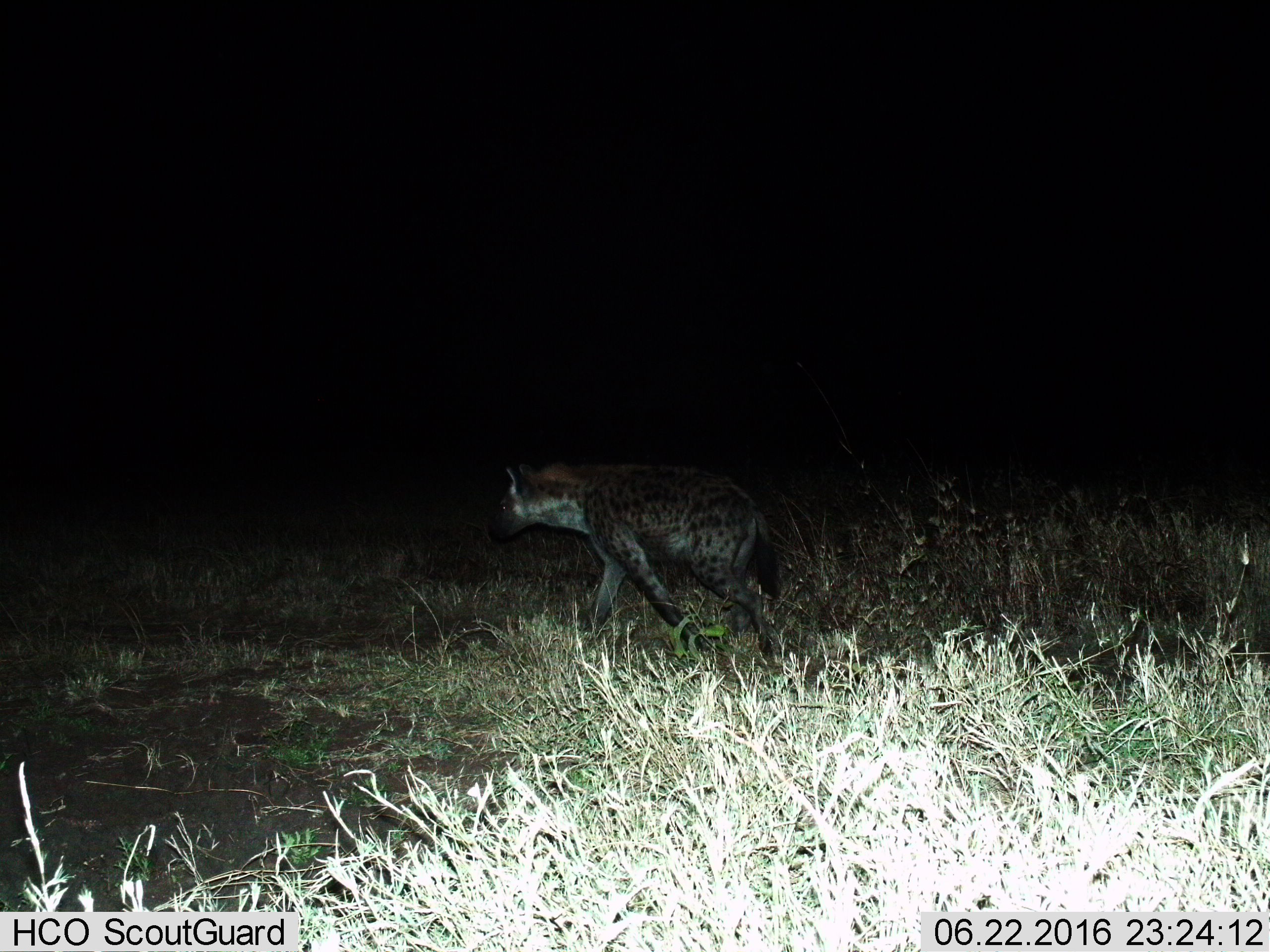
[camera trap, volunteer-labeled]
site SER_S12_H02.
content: unidentified animal